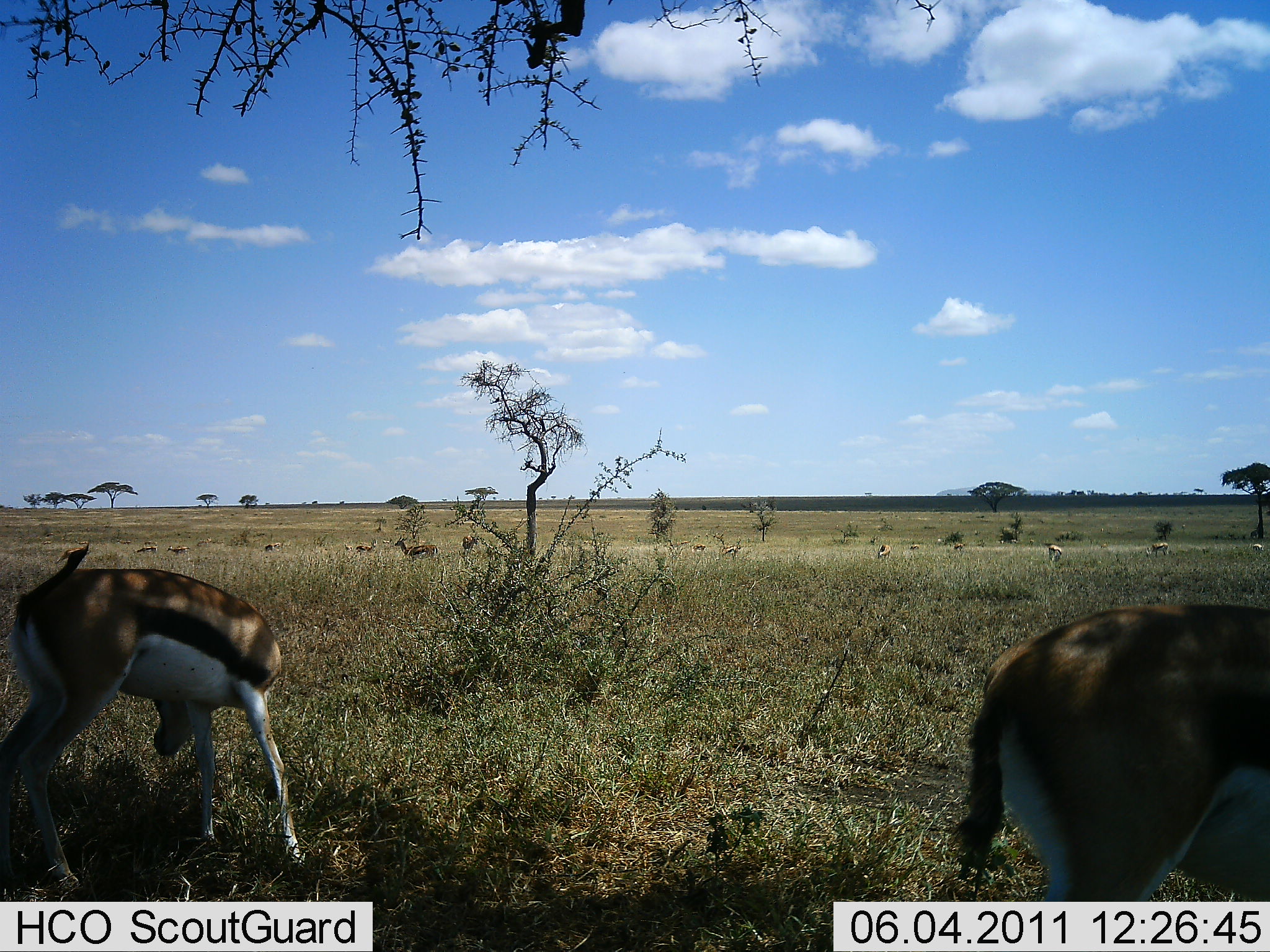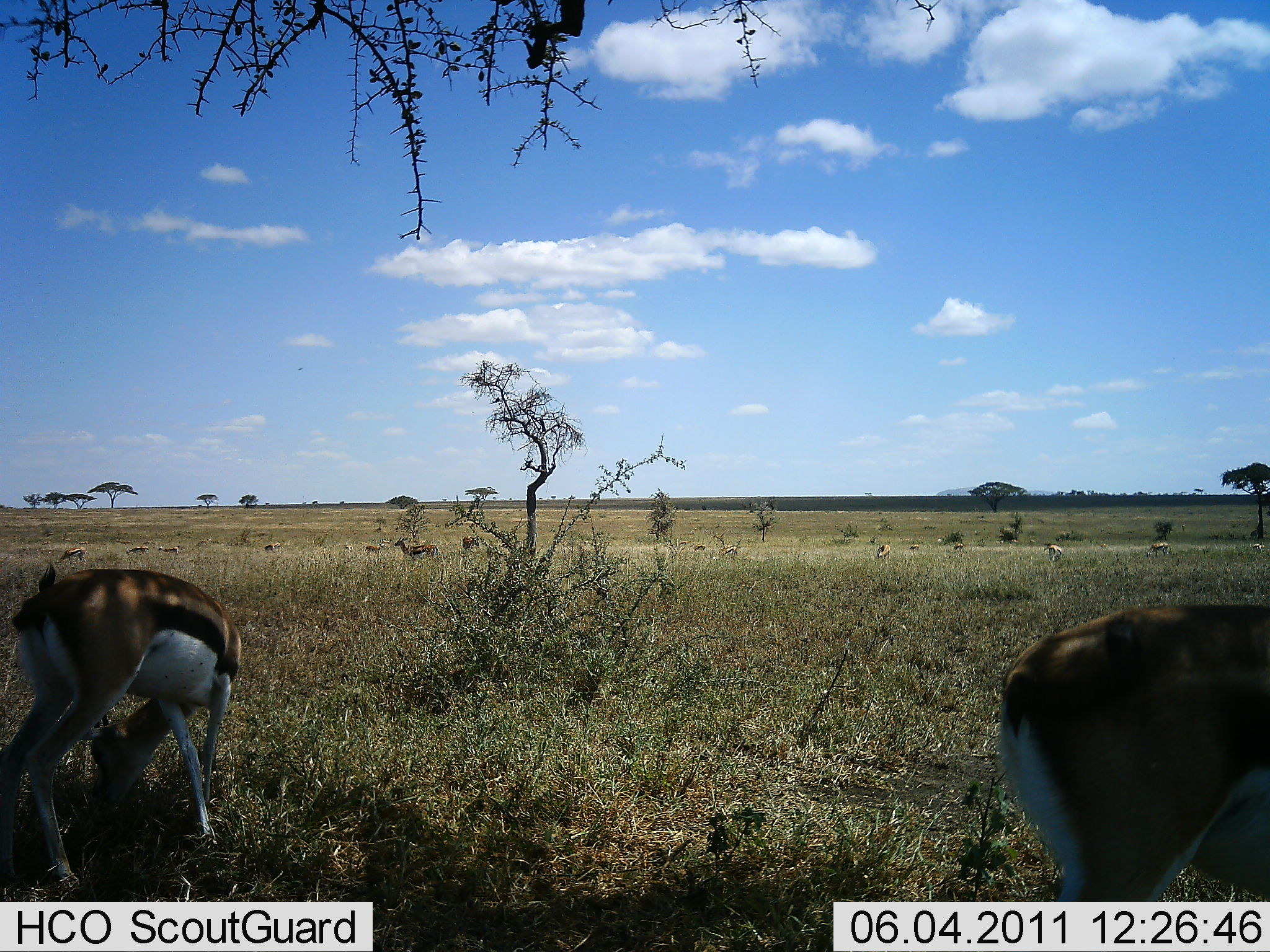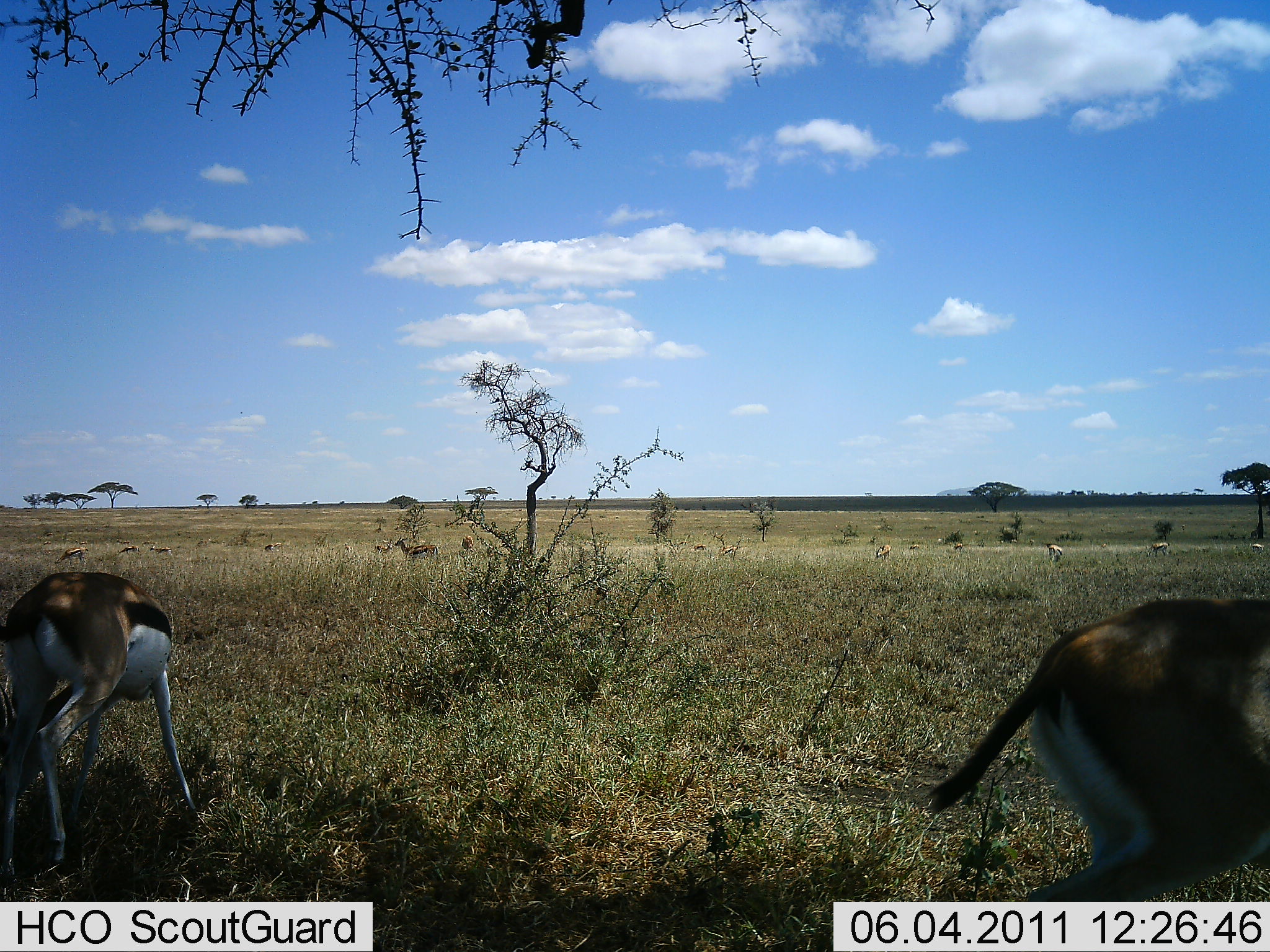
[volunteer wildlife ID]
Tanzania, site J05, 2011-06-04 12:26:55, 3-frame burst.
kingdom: Animalia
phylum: Chordata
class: Mammalia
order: Artiodactyla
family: Bovidae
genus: Eudorcas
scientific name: Eudorcas thomsonii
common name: thomson's gazelle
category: gazellethomsons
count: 11-50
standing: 46%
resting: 0%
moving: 23%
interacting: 0%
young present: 0%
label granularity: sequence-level